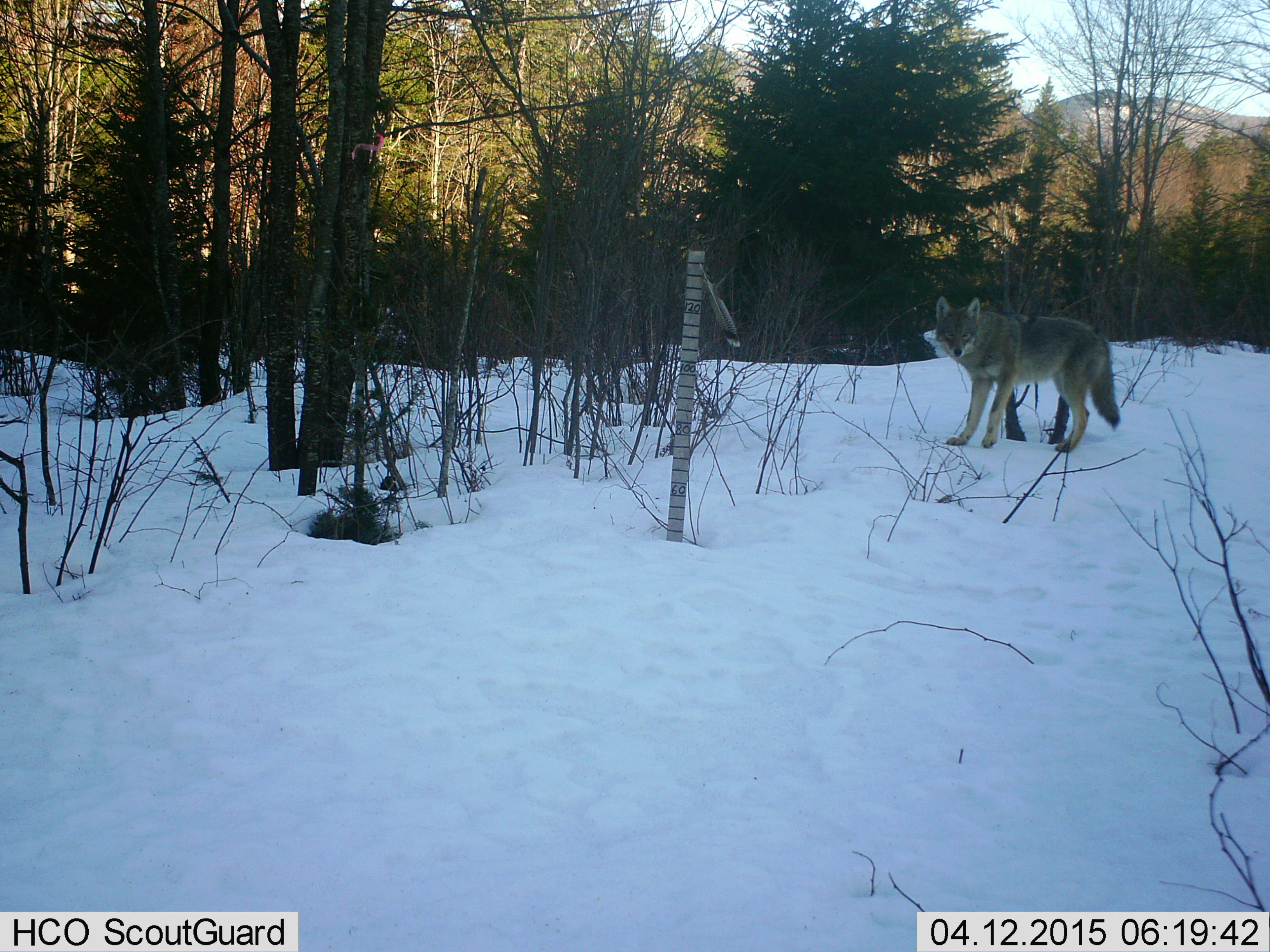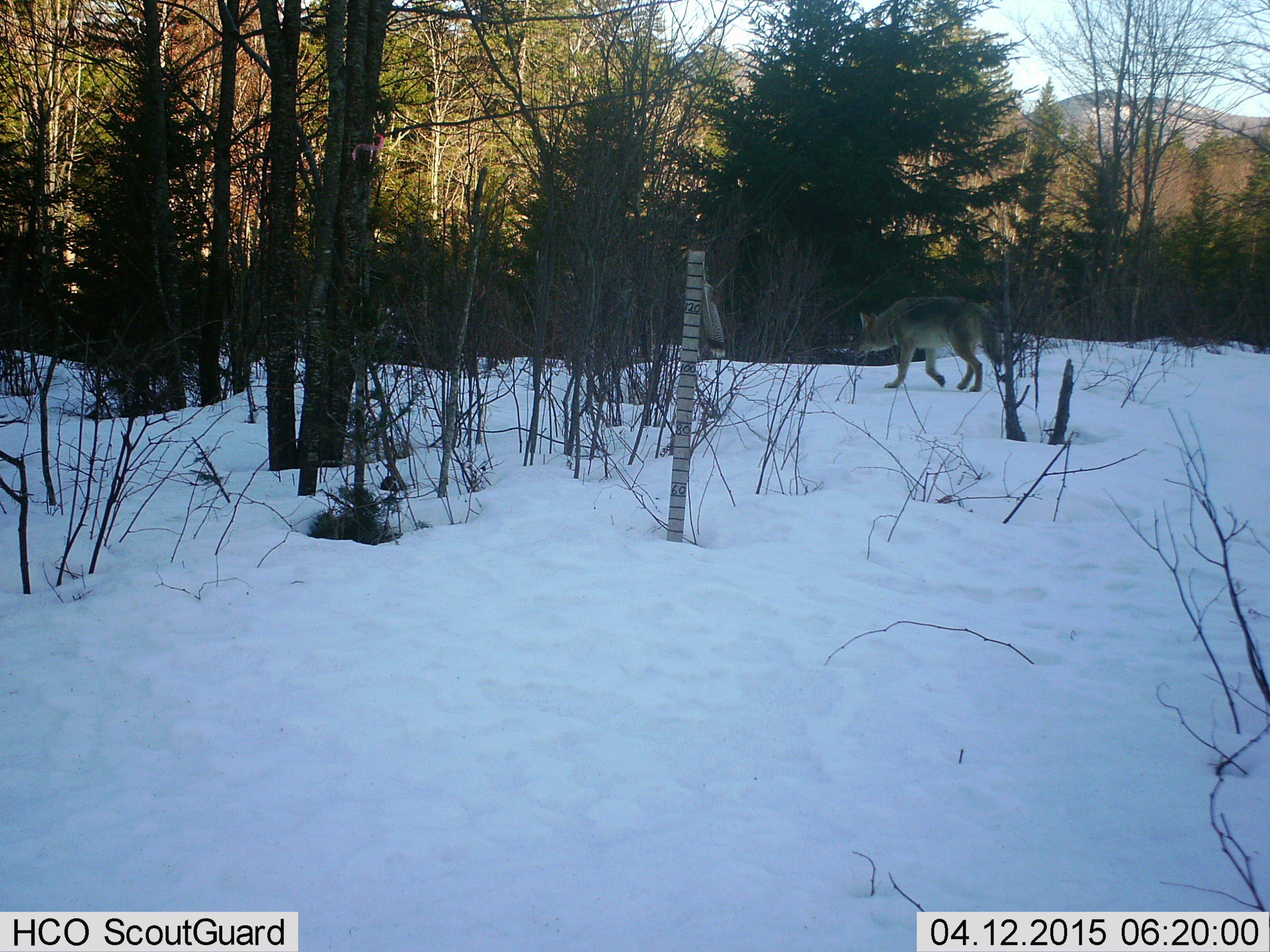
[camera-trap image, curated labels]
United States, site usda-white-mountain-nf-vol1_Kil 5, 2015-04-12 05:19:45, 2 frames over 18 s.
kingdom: Animalia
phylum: Chordata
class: Mammalia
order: Carnivora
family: Canidae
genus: Canis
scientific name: Canis latrans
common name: coyote